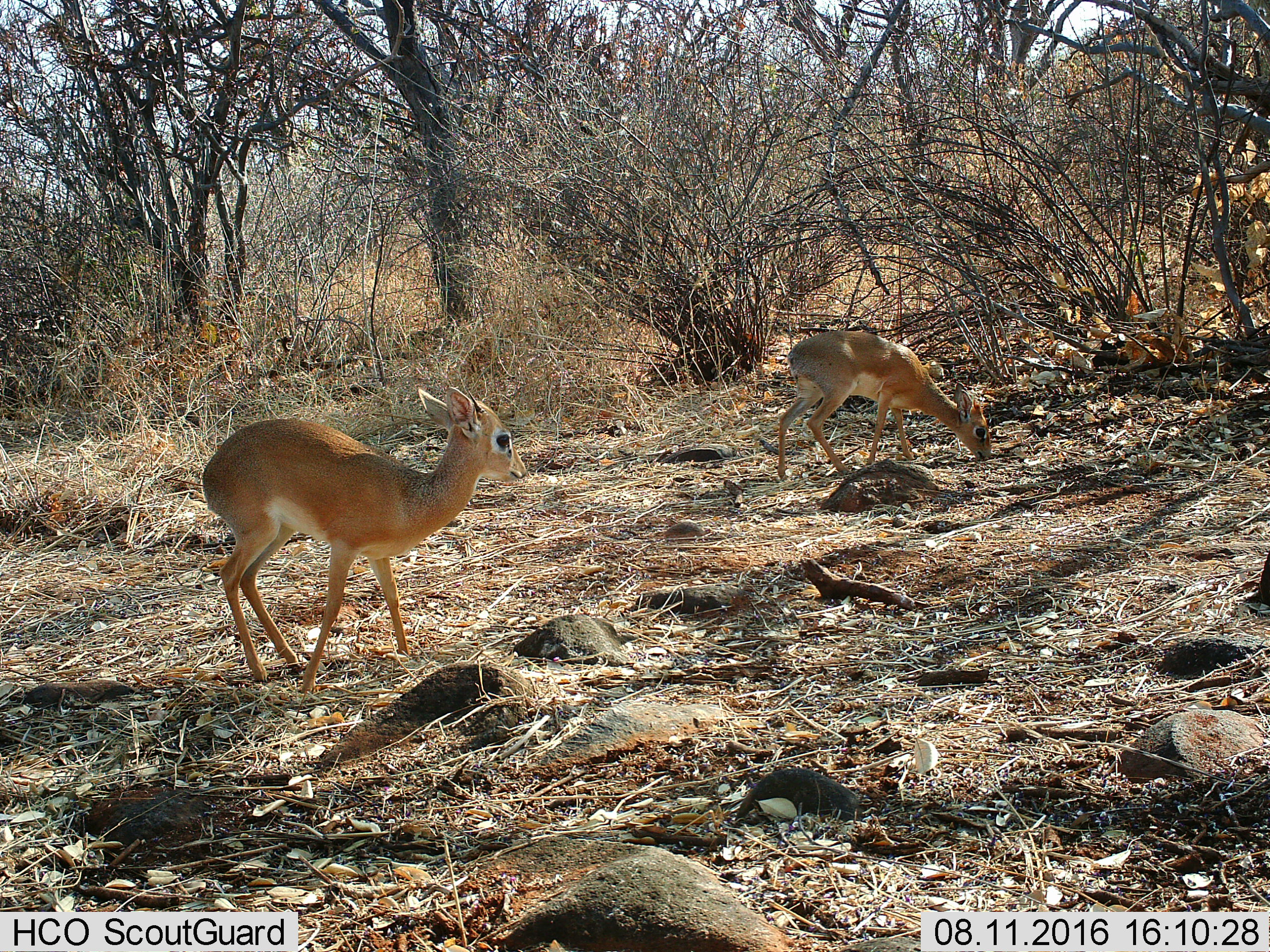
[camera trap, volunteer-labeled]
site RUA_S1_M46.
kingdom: Animalia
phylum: Chordata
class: Mammalia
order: Artiodactyla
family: Bovidae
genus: Madoqua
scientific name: Madoqua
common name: dik-dik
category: dikdik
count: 2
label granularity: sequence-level